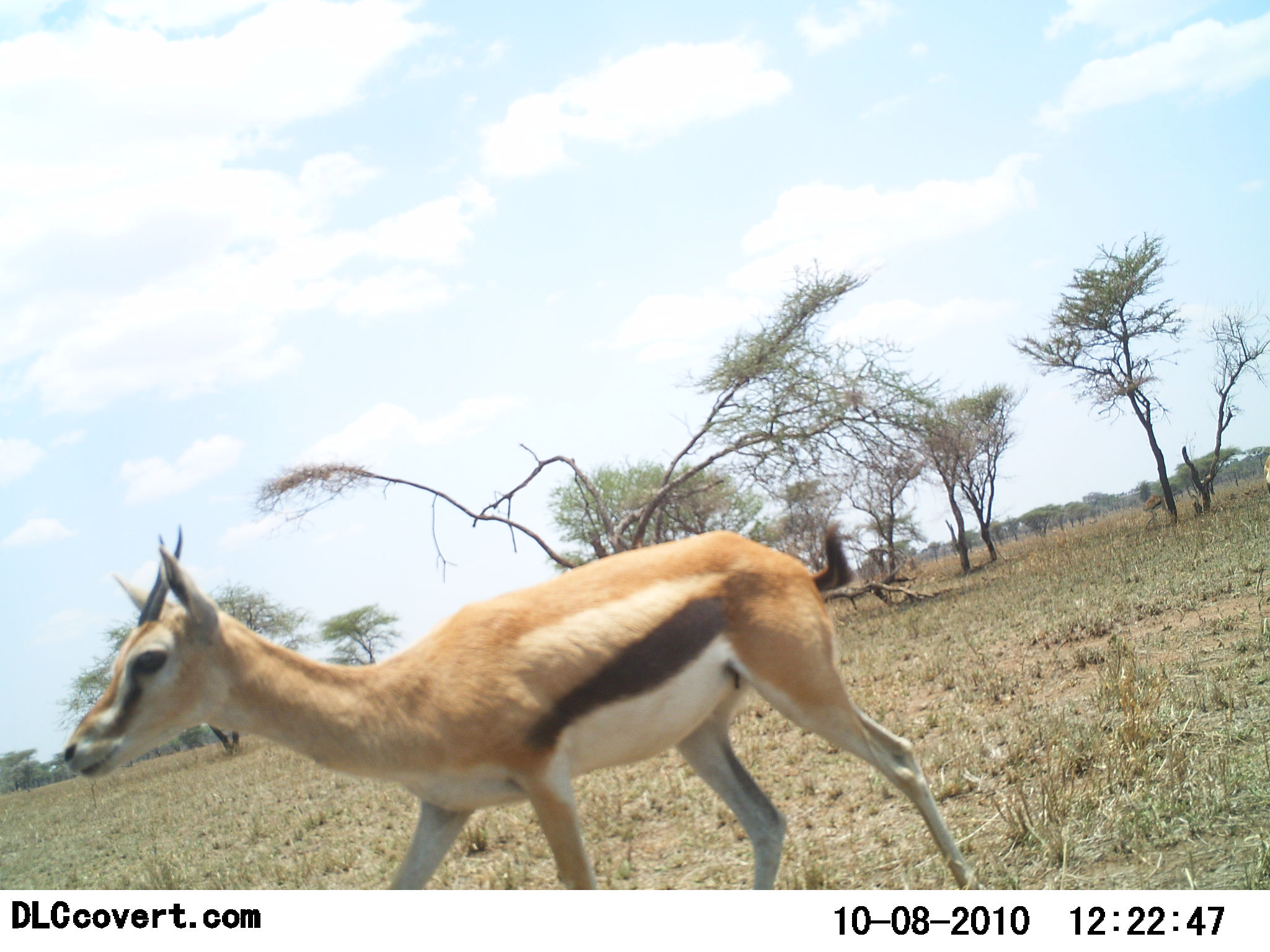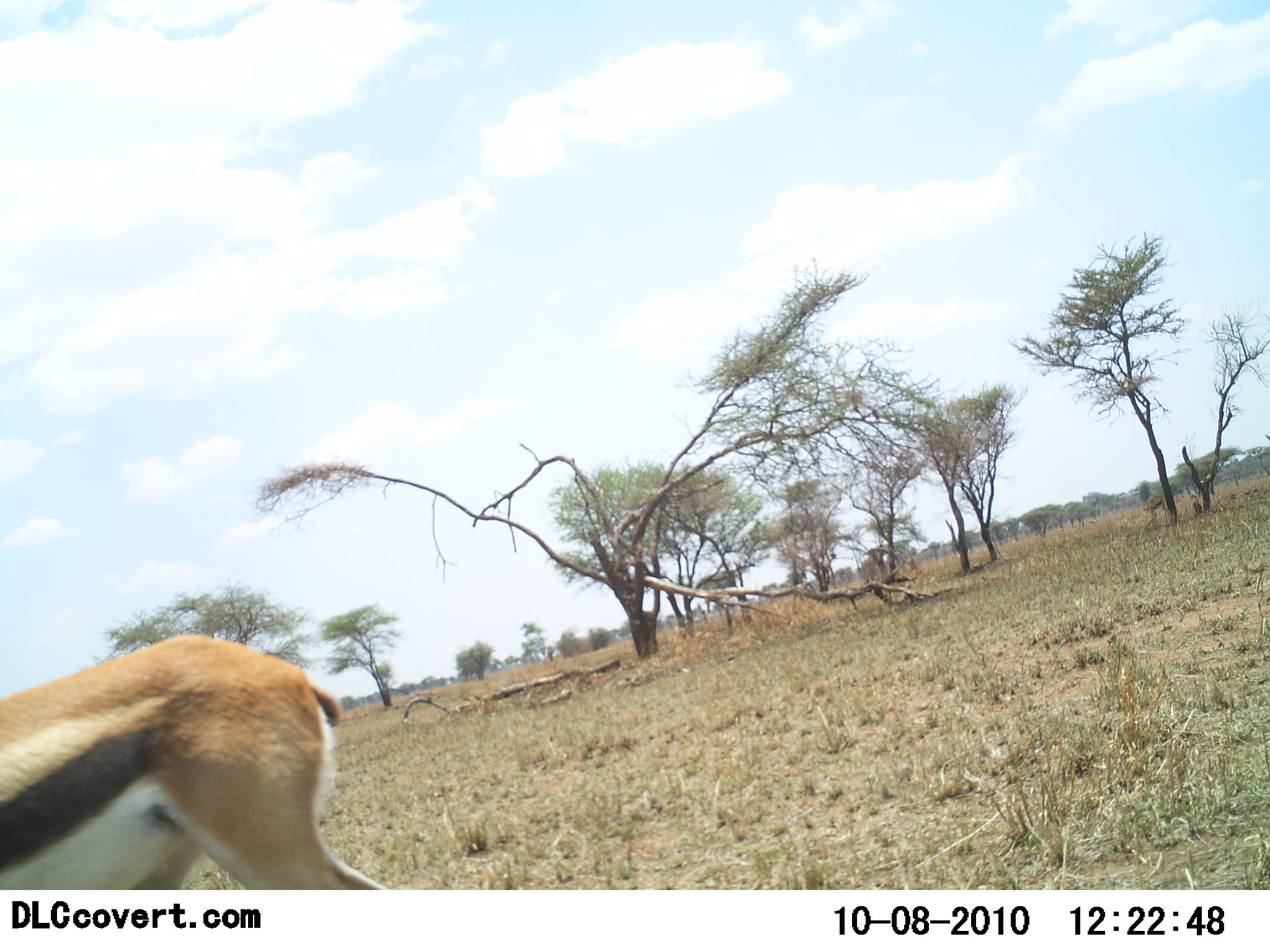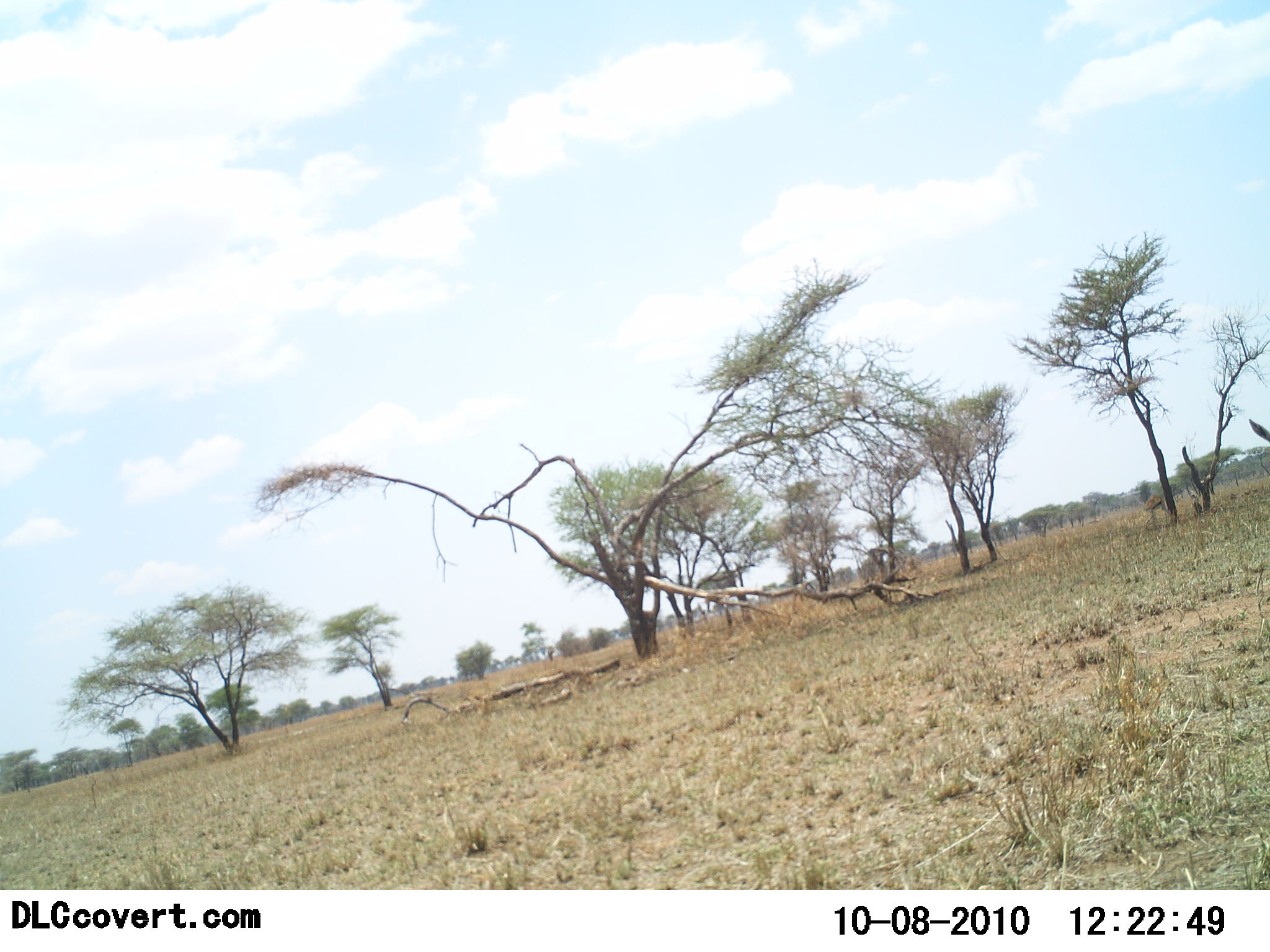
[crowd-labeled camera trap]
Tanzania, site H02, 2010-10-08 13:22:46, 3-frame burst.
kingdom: Animalia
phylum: Chordata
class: Mammalia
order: Artiodactyla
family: Bovidae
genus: Eudorcas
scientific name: Eudorcas thomsonii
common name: thomson's gazelle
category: gazellethomsons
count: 1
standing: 33%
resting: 0%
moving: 80%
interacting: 0%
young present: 0%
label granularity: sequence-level